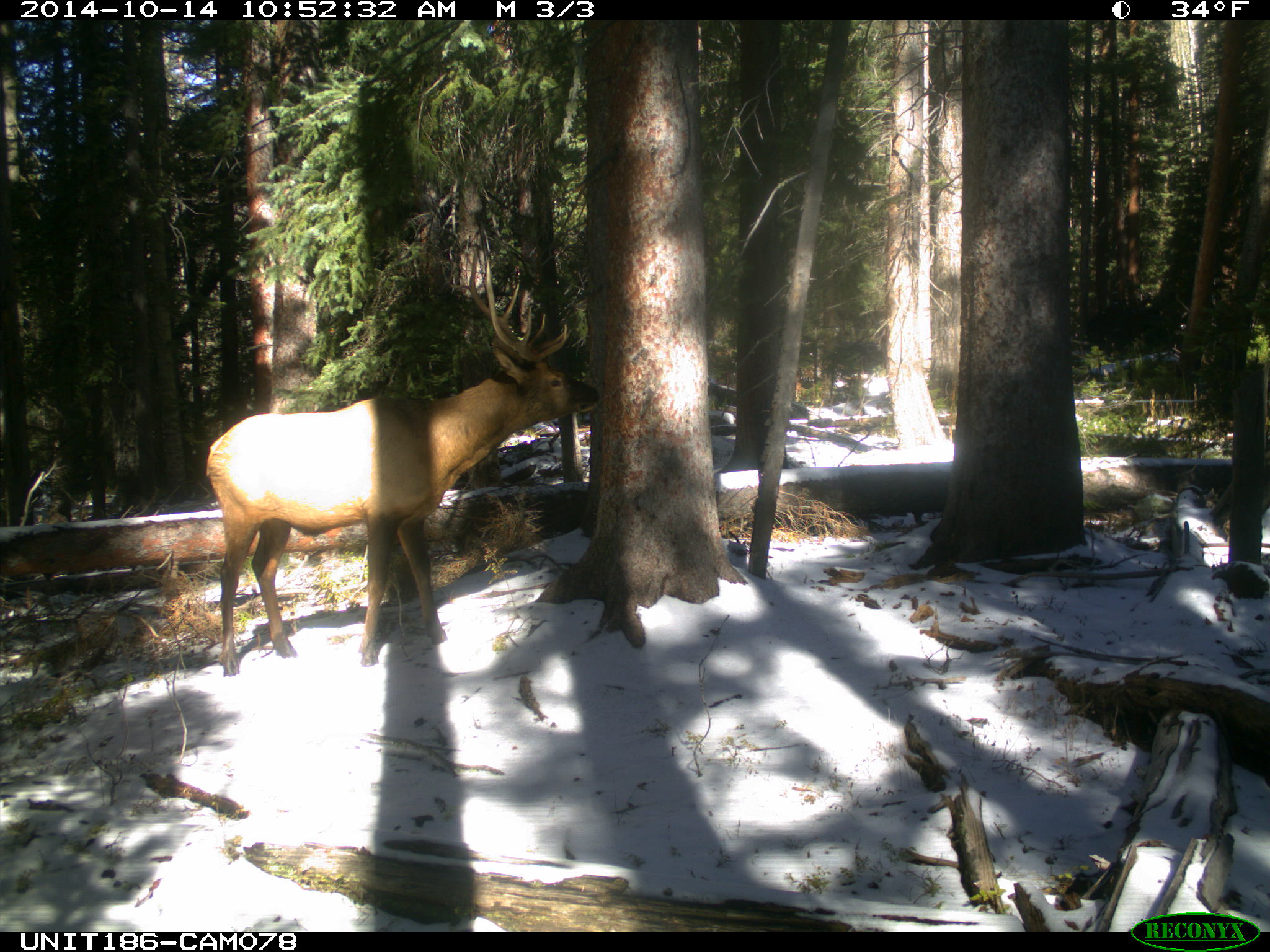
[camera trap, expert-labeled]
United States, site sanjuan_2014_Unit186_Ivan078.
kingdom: Animalia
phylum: Chordata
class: Mammalia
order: Artiodactyla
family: Cervidae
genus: Cervus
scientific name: Cervus elaphus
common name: red deer